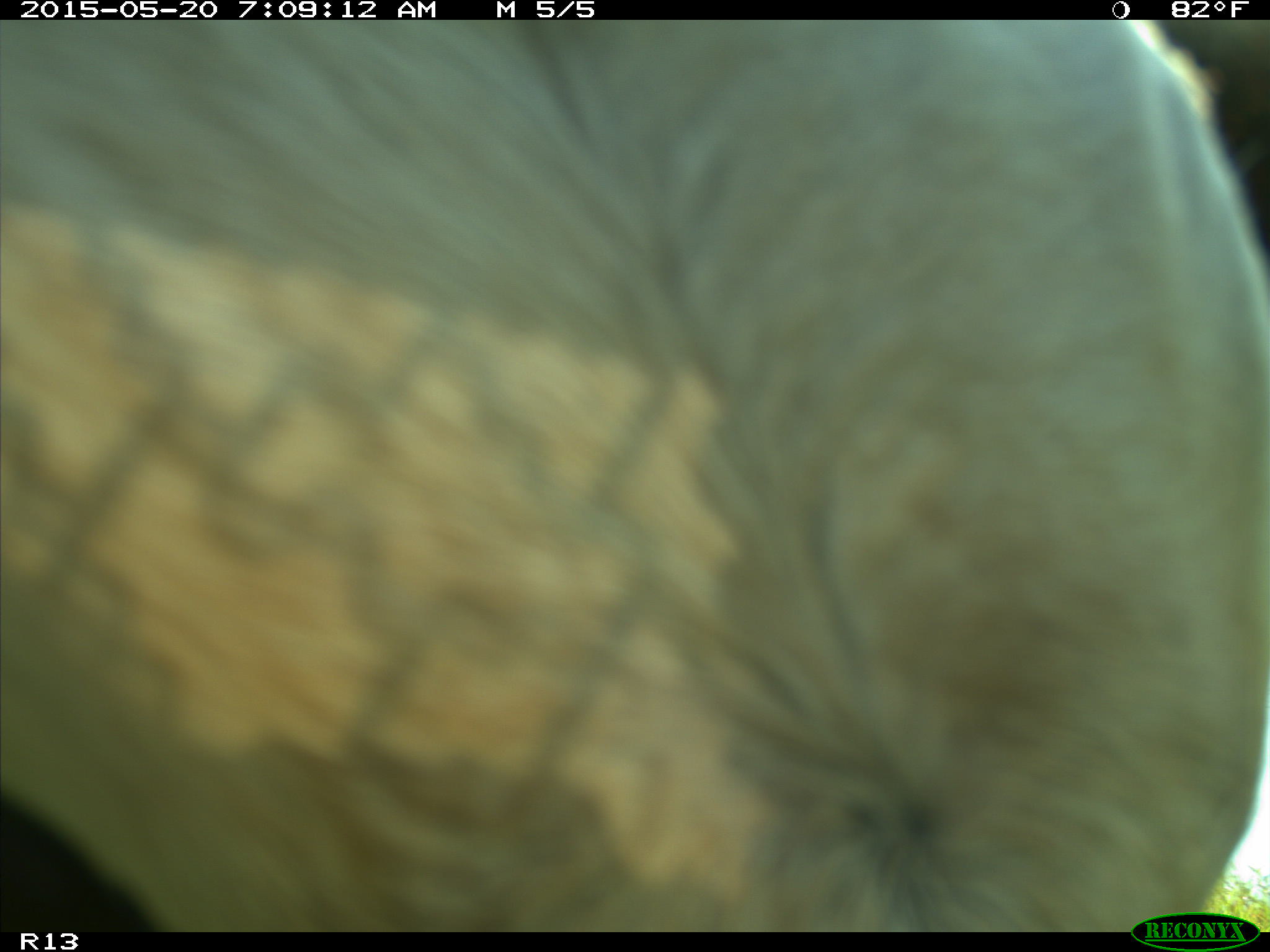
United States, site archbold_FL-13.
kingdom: Animalia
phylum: Chordata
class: Mammalia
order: Artiodactyla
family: Bovidae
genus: Bos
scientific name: Bos taurus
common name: domestic cow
Bos taurus (domestic cow).